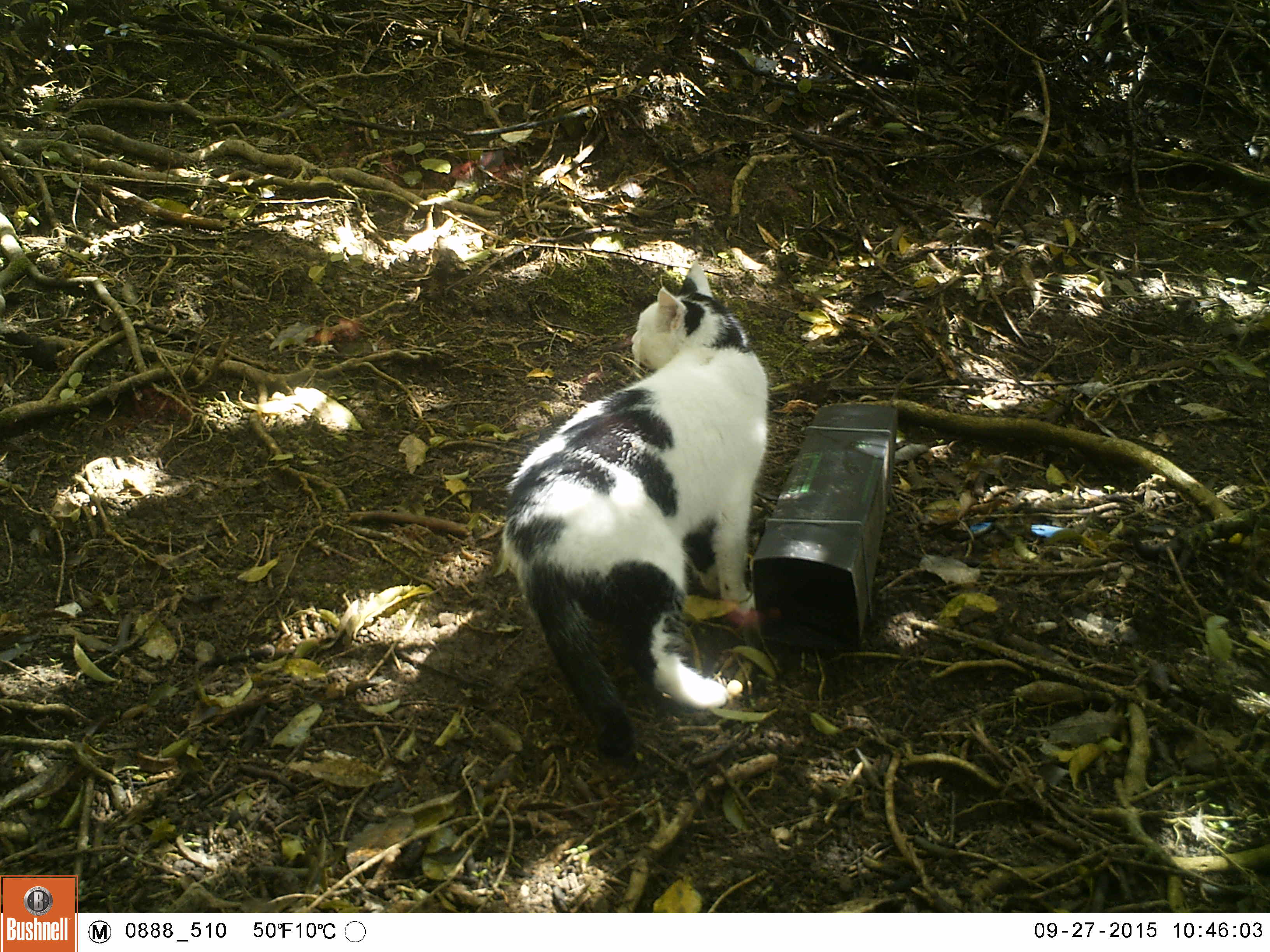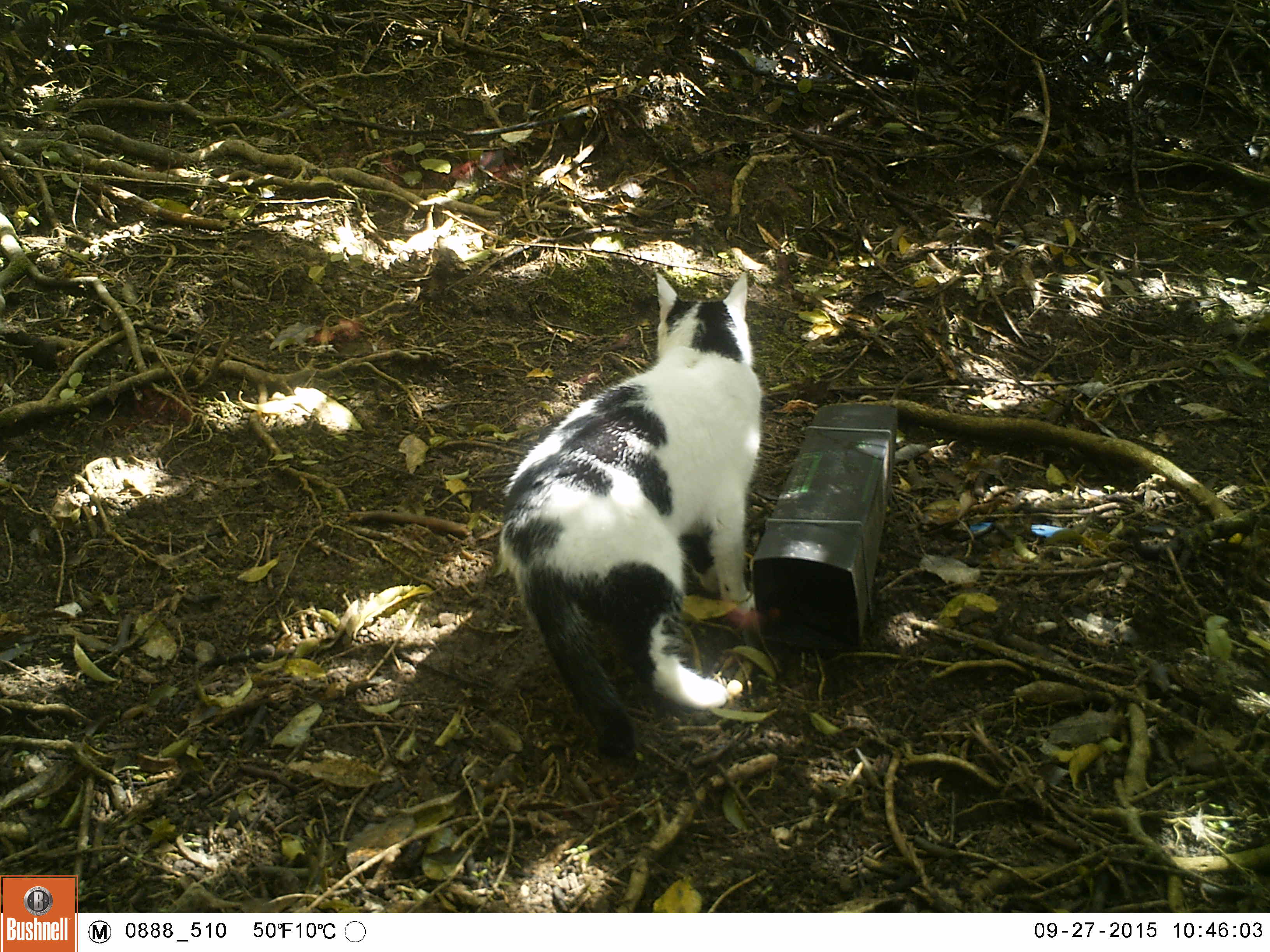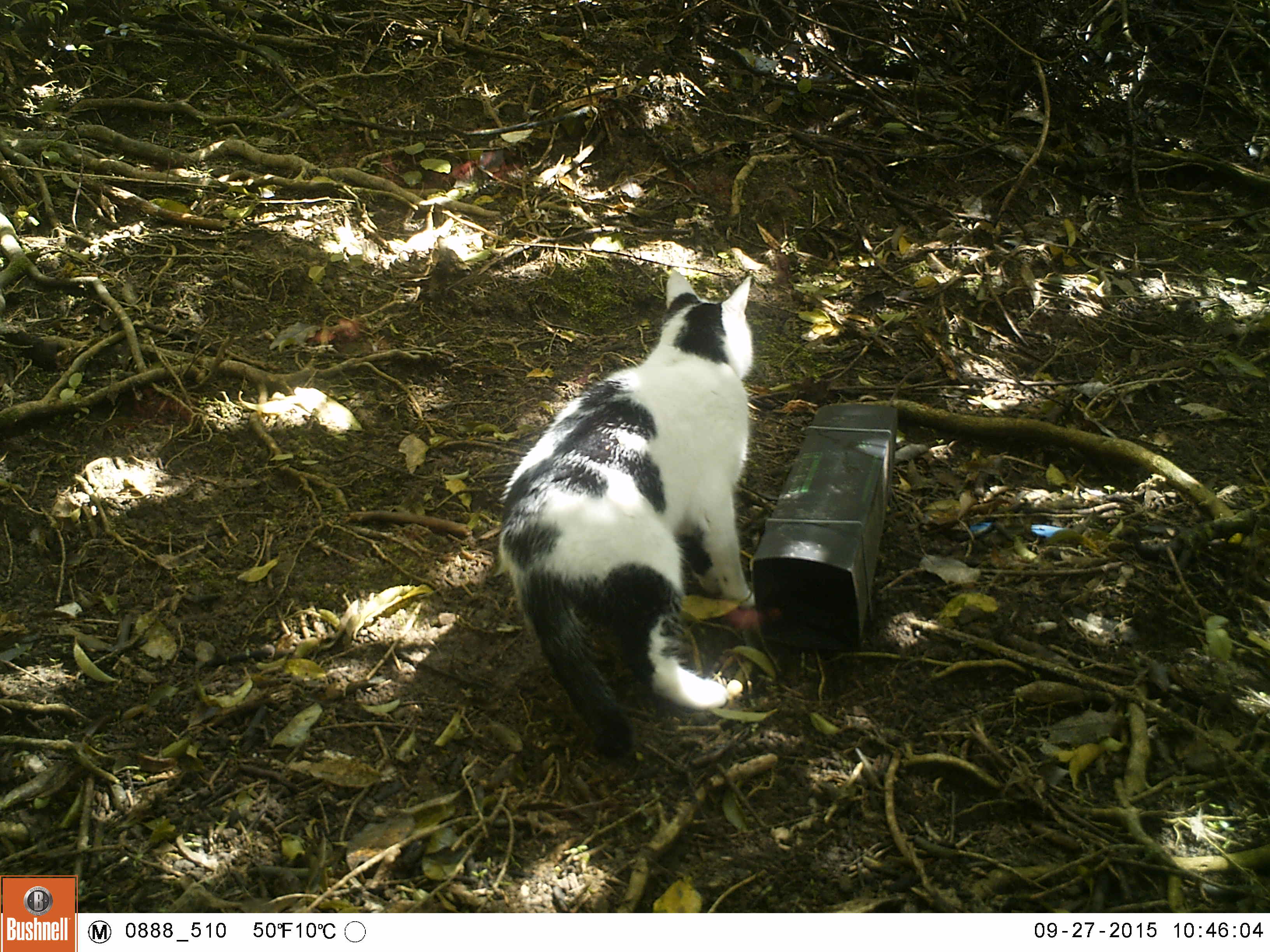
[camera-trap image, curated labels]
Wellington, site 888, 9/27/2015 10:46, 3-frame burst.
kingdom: Animalia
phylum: Chordata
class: Mammalia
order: Carnivora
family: Felidae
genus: Felis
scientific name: Felis catus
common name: cat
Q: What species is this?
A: Cat (Felis catus).